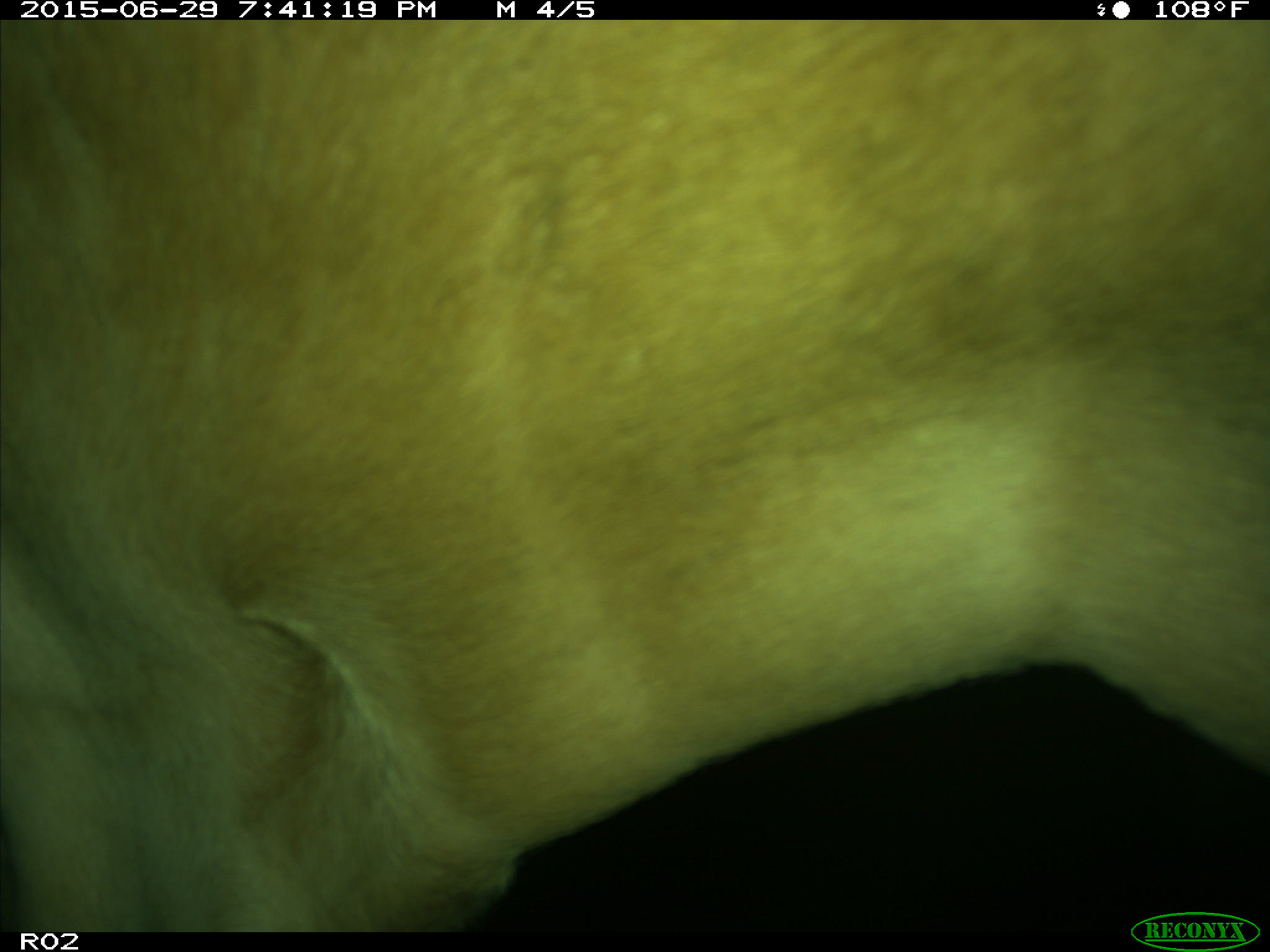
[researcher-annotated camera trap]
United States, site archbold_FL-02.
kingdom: Animalia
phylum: Chordata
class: Mammalia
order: Artiodactyla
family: Bovidae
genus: Bos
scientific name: Bos taurus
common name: domestic cow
Bos taurus (domestic cow).